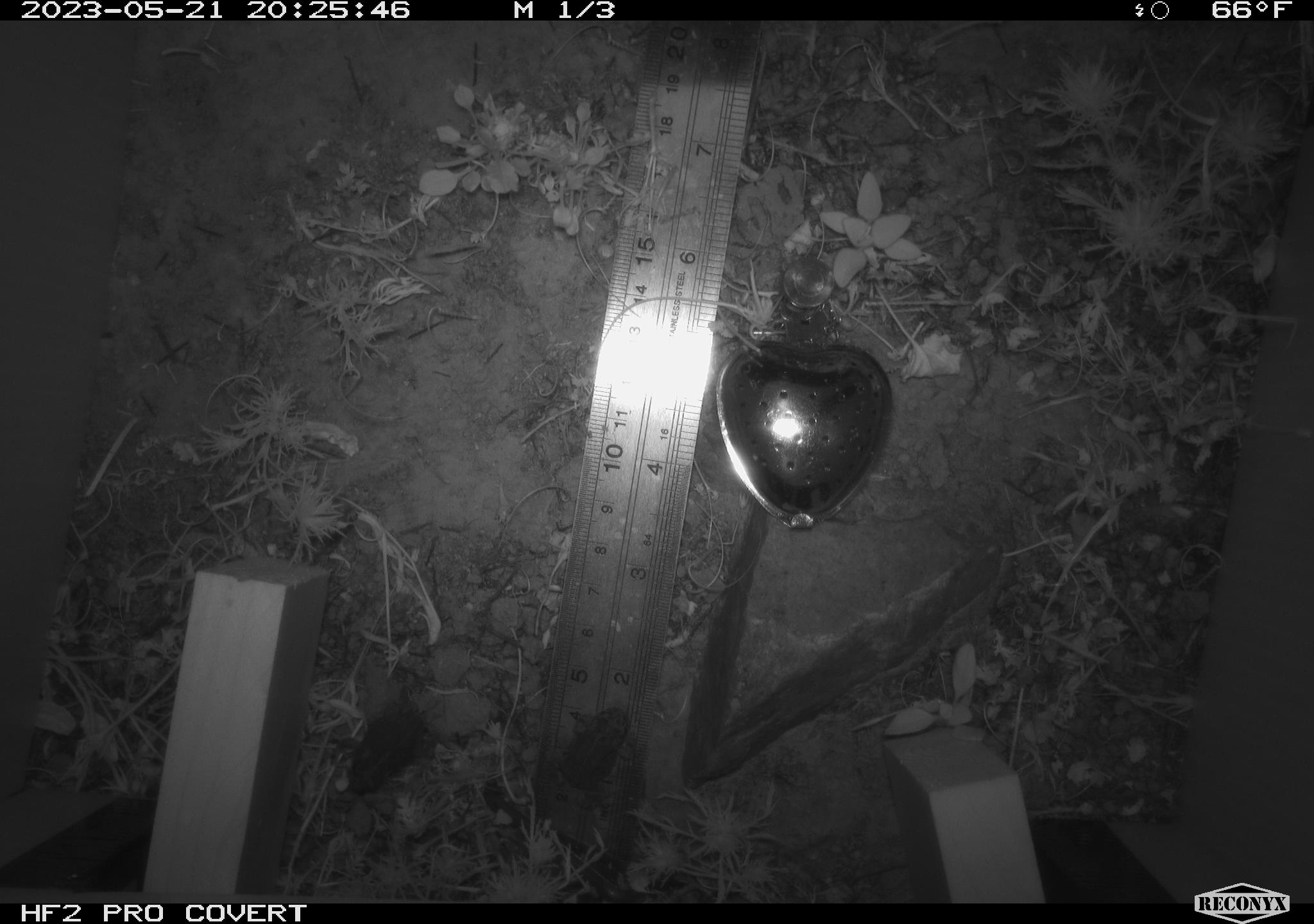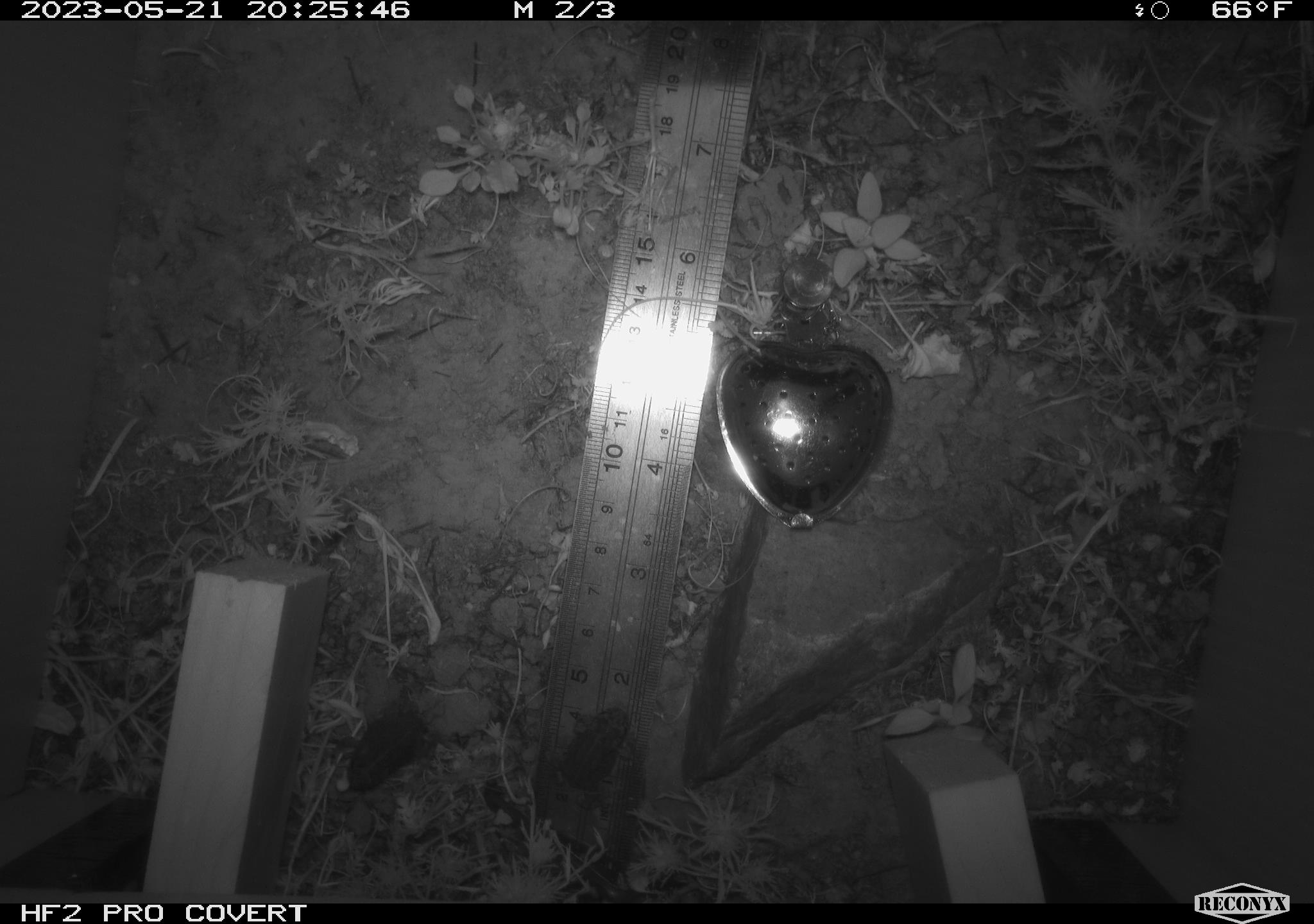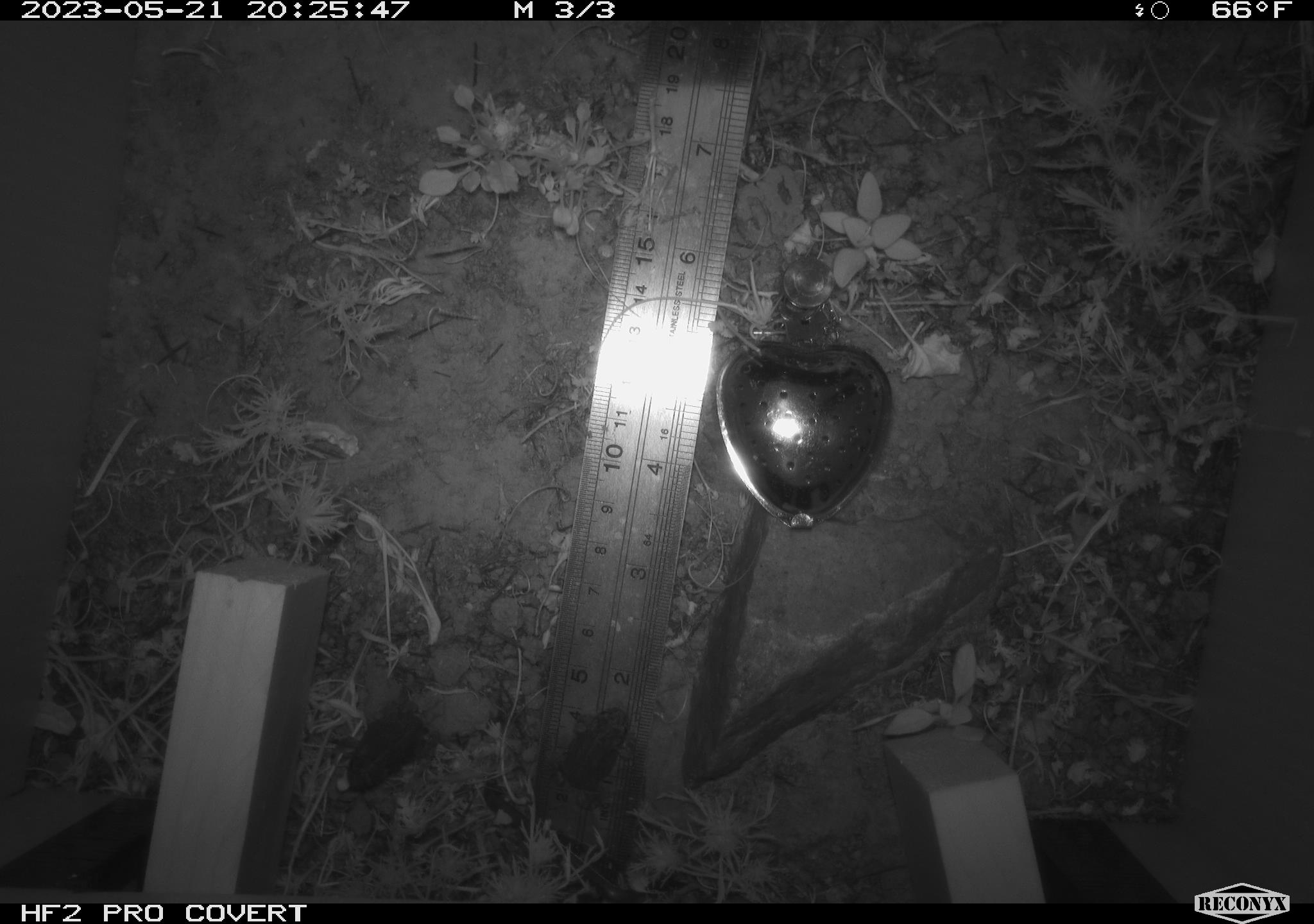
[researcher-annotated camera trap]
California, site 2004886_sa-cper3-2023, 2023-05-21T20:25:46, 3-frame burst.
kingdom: Animalia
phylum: Chordata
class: Amphibia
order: Anura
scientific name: Anura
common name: frogs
Frogs (Anura).